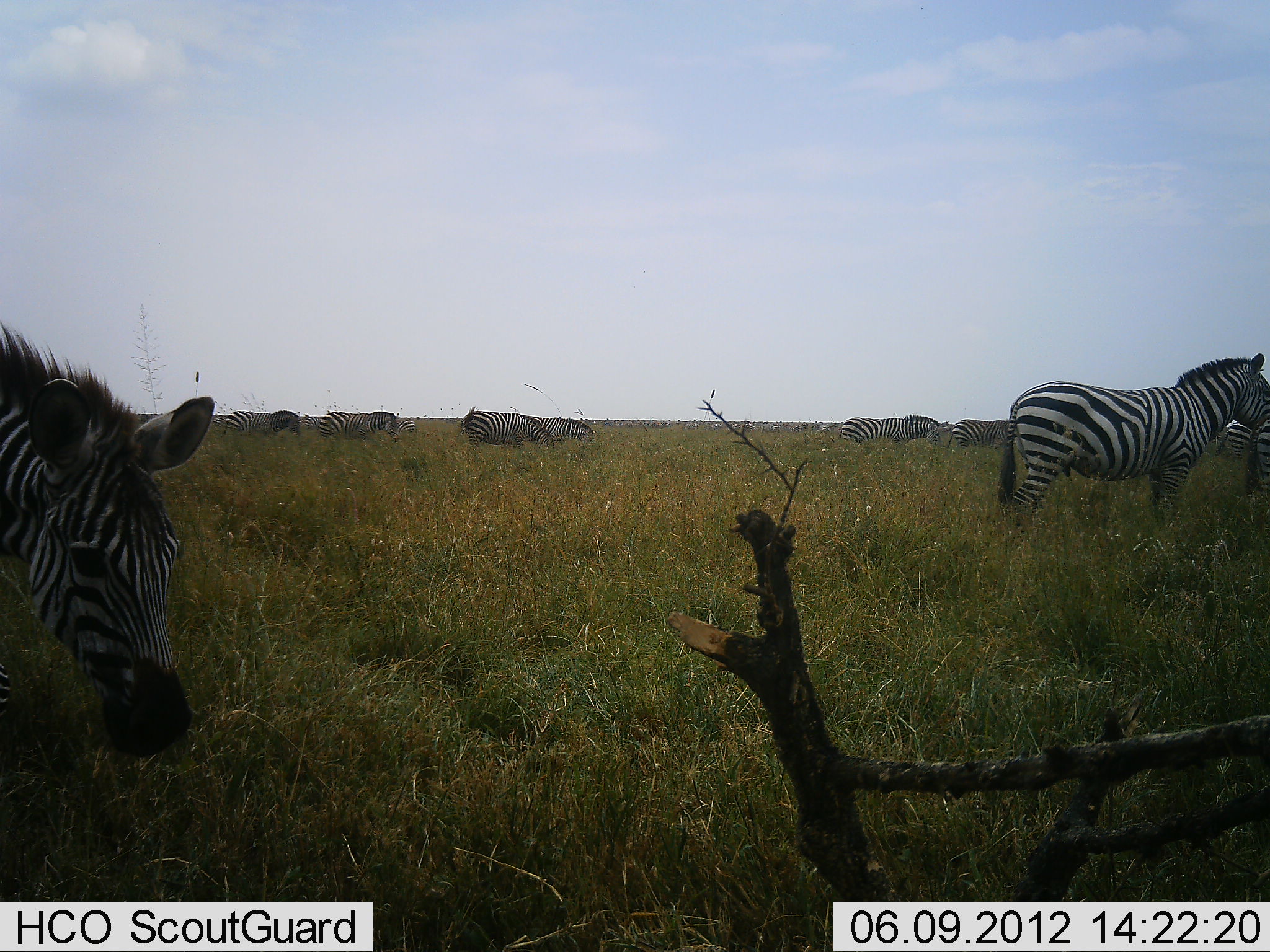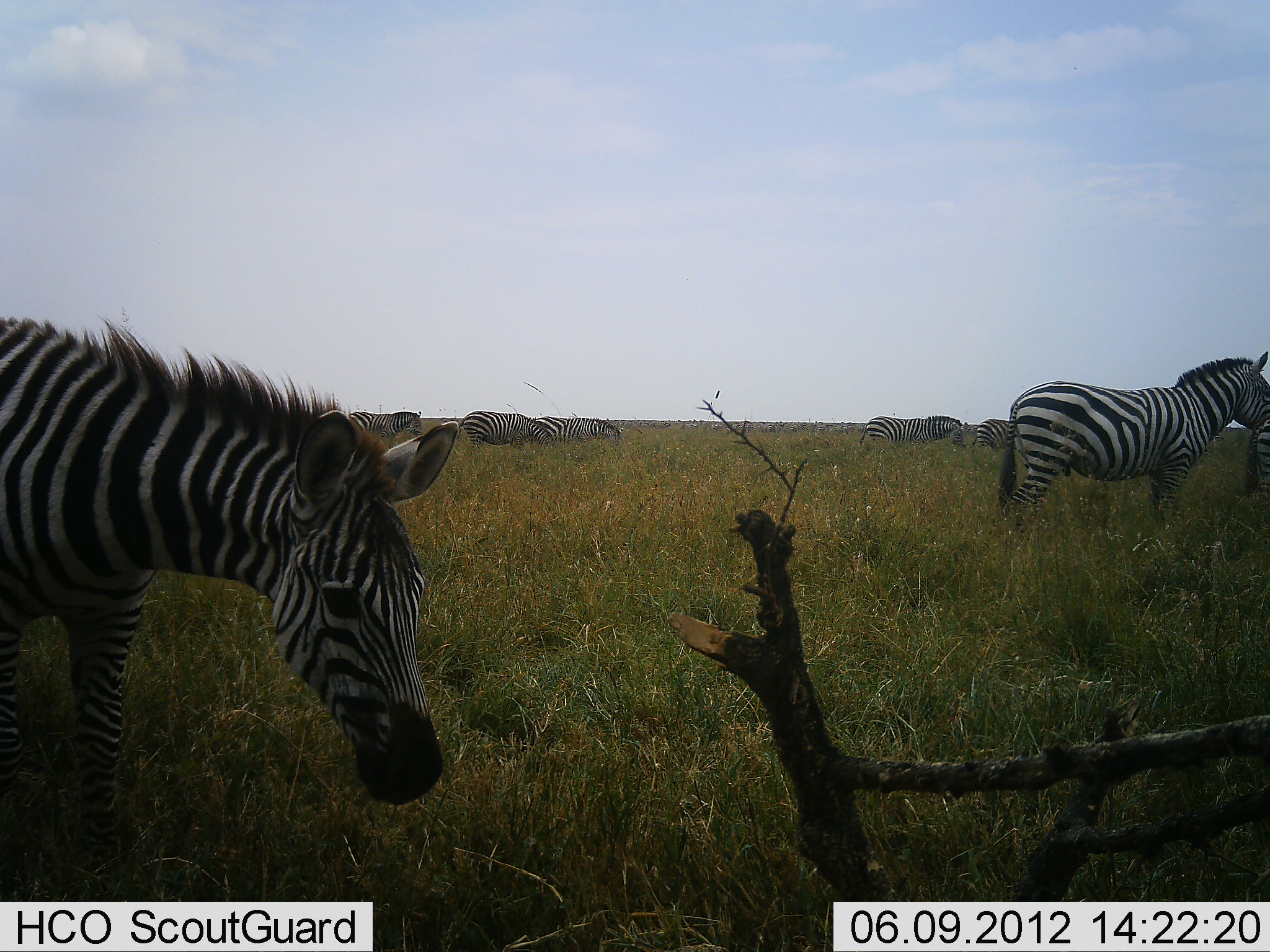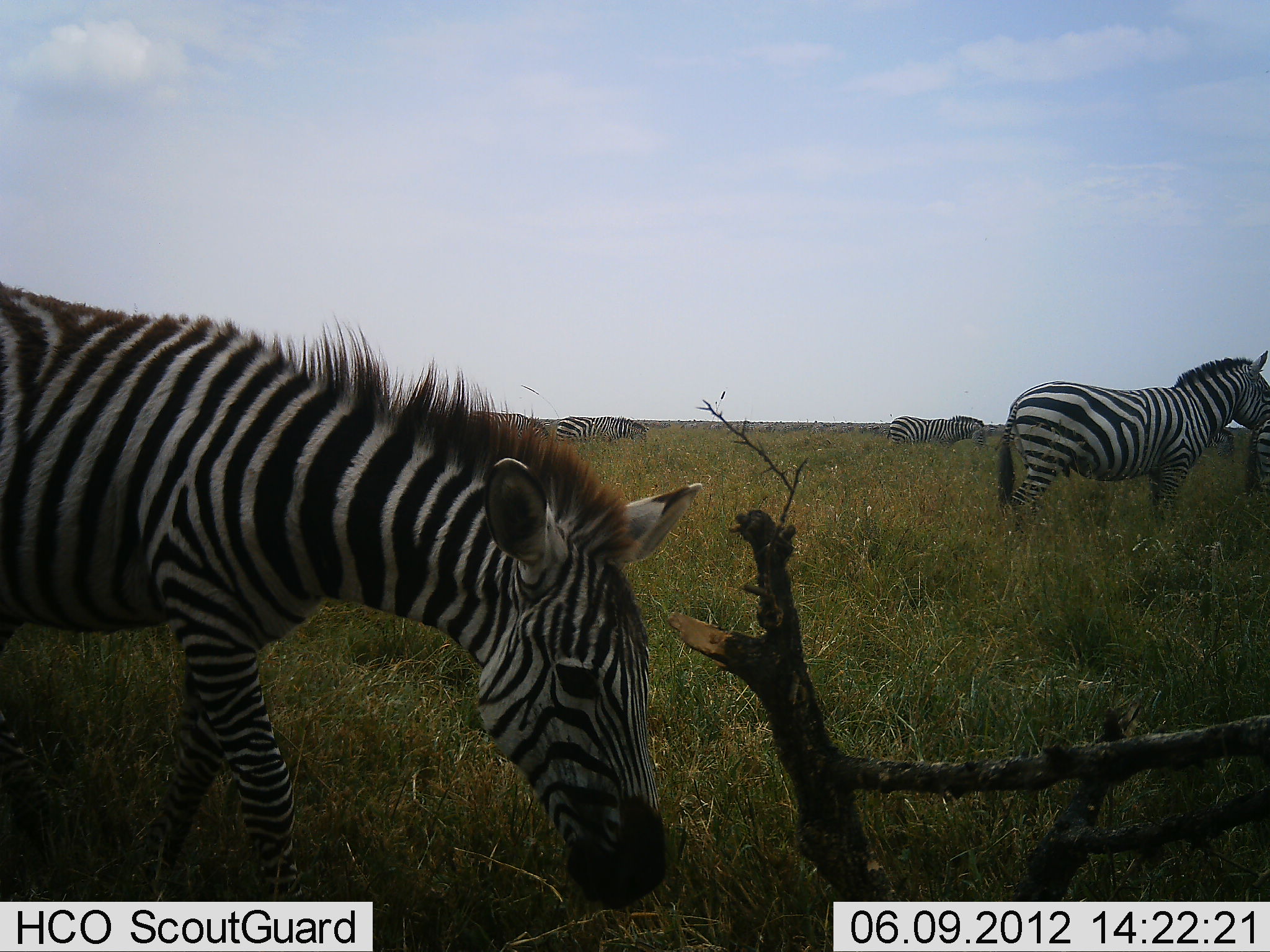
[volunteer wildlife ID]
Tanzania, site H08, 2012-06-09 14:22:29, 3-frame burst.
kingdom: Animalia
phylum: Chordata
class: Mammalia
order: Perissodactyla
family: Equidae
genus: Equus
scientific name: Equus quagga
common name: plains zebra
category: zebra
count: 10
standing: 30%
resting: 0%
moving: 100%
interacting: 0%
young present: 0%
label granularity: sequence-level